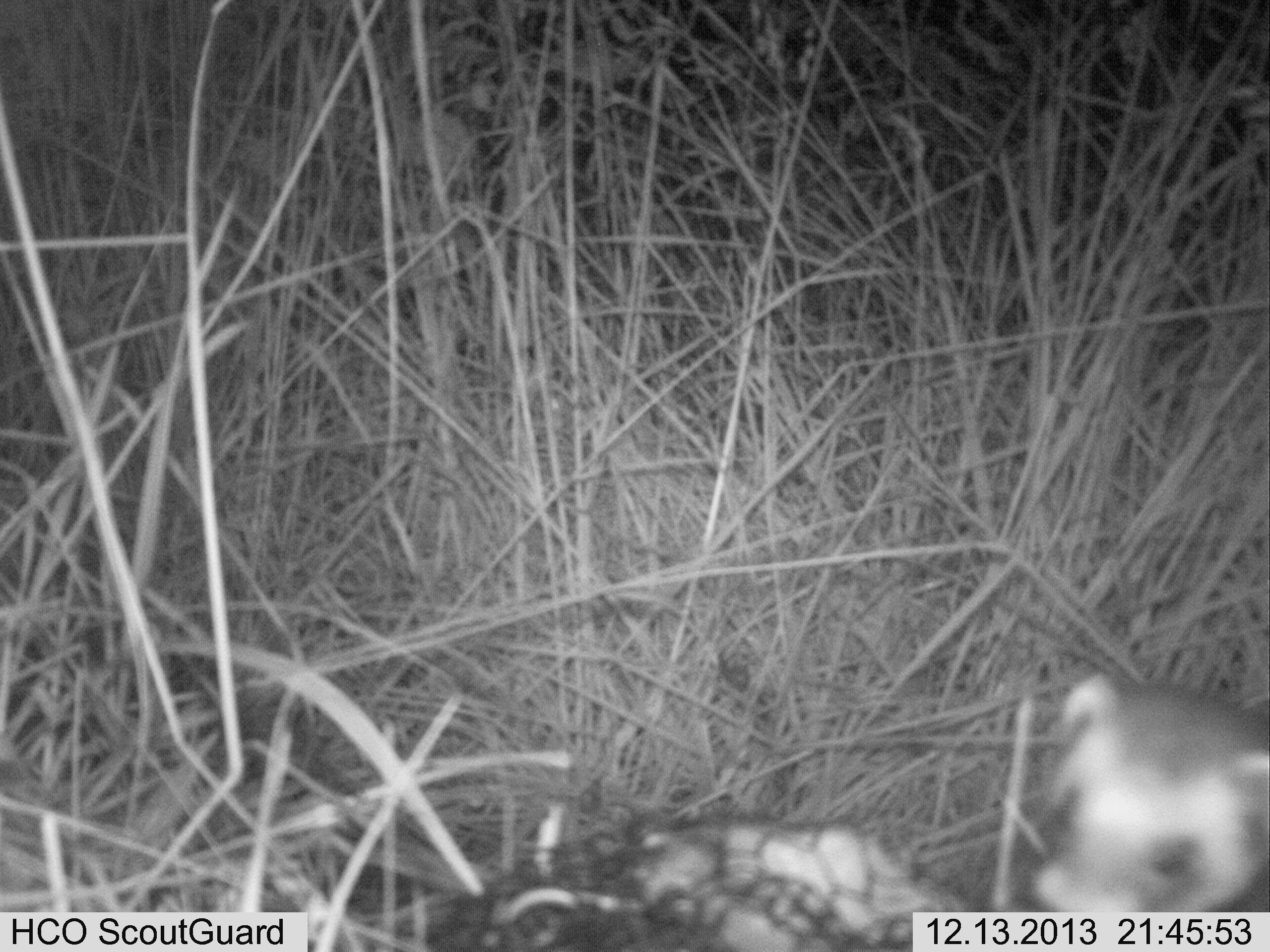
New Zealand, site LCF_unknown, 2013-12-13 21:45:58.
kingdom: Animalia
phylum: Chordata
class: Mammalia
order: Carnivora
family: Mustelidae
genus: Mustela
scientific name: Mustela furo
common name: ferret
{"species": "ferret (Mustela furo)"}